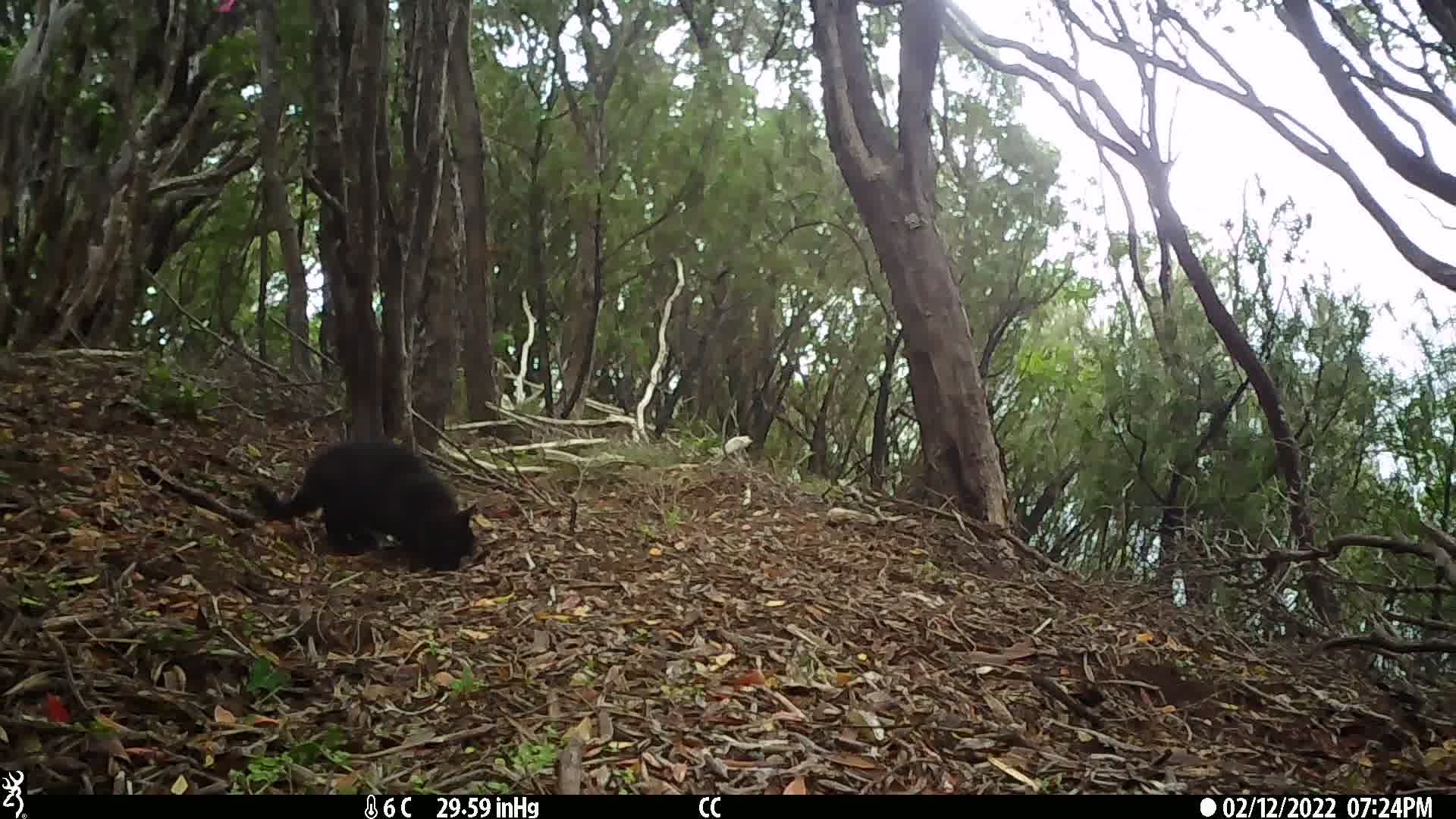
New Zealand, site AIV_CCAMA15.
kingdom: Animalia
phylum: Chordata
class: Mammalia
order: Carnivora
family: Felidae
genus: Felis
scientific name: Felis catus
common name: domestic cat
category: cat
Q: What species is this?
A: Cat (domestic cat) (Felis catus).